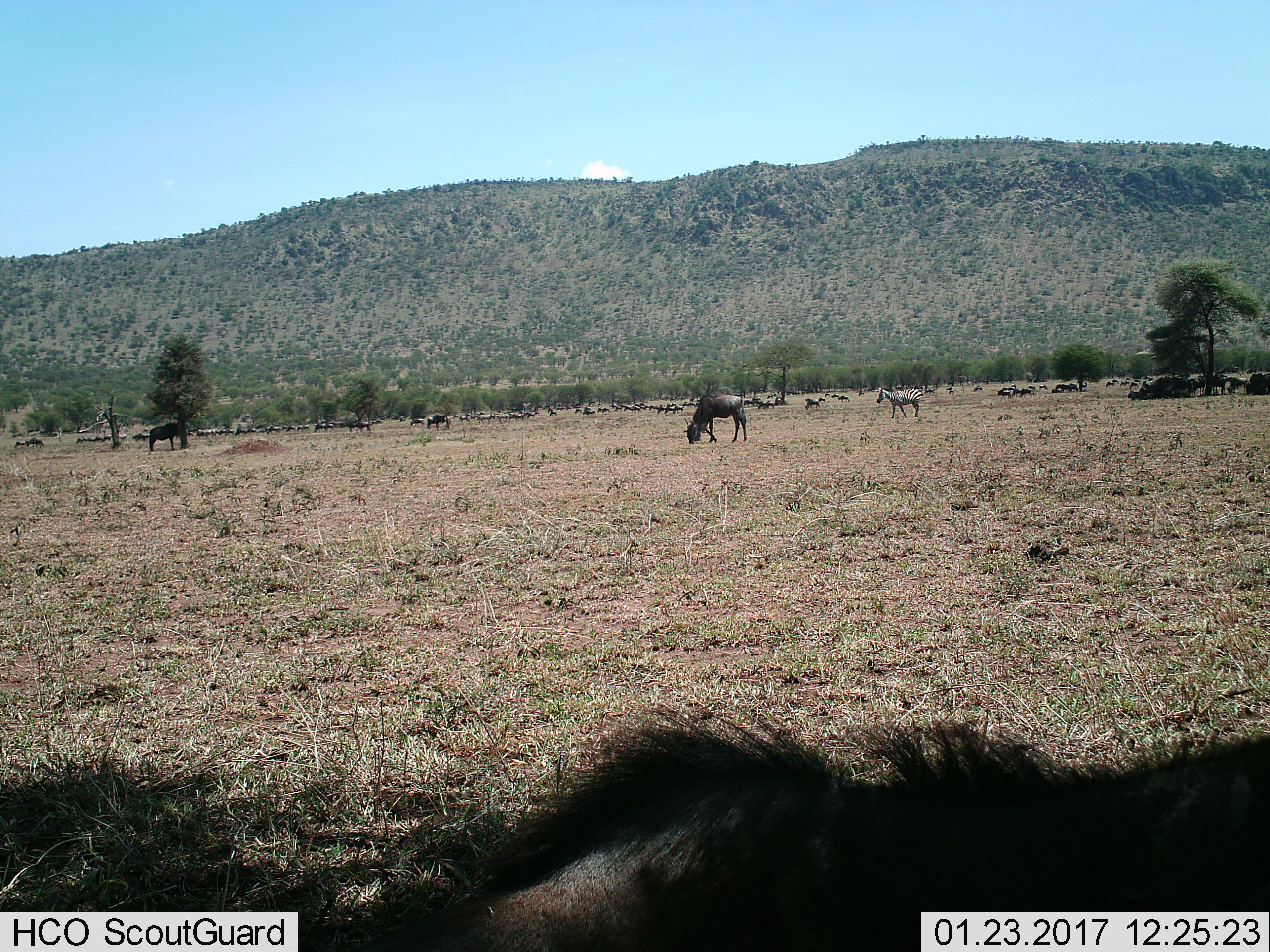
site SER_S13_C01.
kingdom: Animalia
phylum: Chordata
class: Mammalia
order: Artiodactyla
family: Bovidae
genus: Connochaetes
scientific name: Connochaetes taurinus taurinus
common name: blue wildebeest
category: wildebeestblue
Wildebeestblue (blue wildebeest) (Connochaetes taurinus taurinus), count 11-50. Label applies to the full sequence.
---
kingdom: Animalia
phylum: Chordata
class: Mammalia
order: Perissodactyla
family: Equidae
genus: Equus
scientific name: Equus quagga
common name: plains zebra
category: zebraplains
Zebraplains (plains zebra) (Equus quagga), count 1. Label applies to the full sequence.